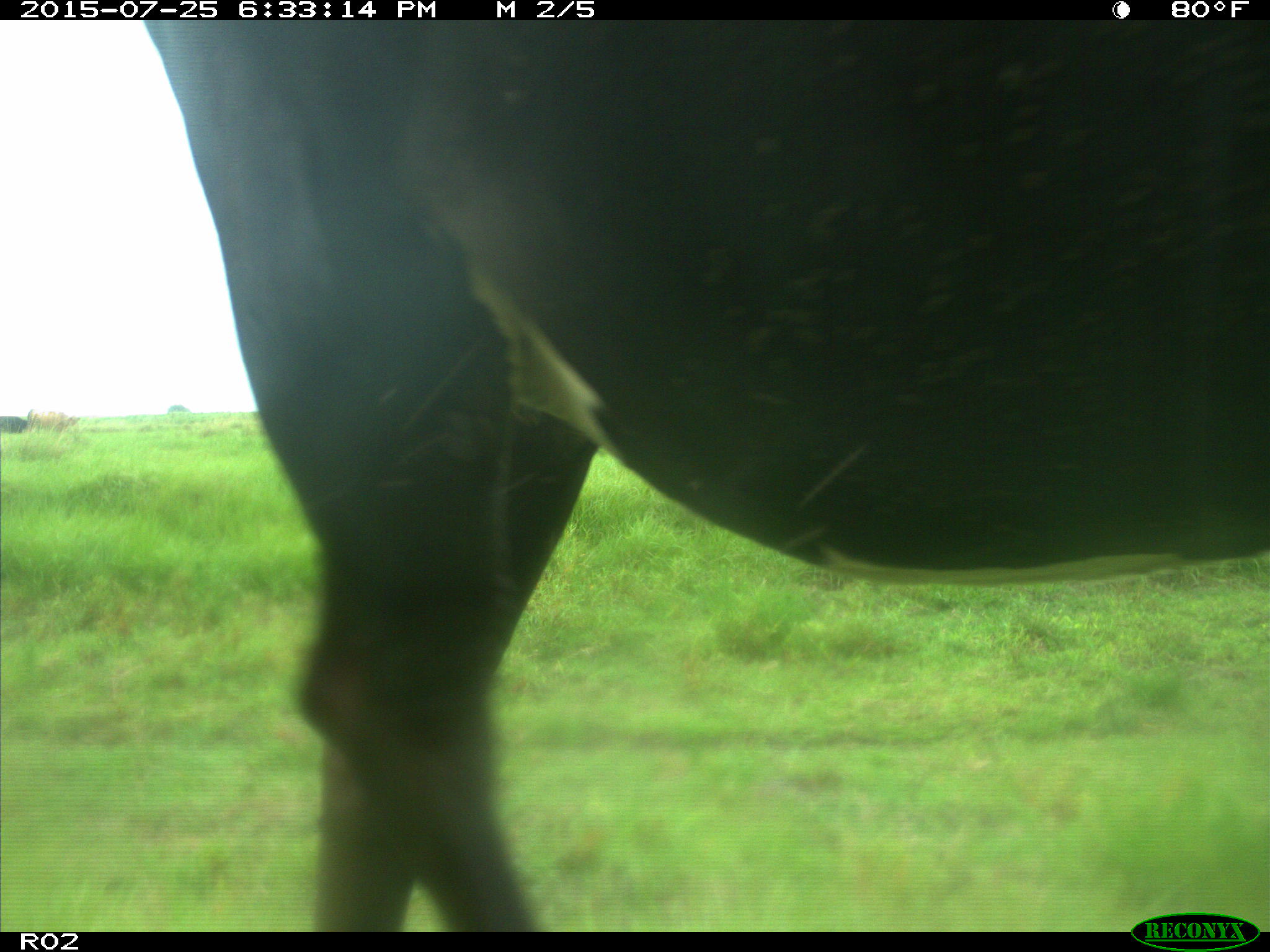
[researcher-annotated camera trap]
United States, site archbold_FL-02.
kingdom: Animalia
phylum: Chordata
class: Mammalia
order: Artiodactyla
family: Bovidae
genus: Bos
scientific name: Bos taurus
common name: domestic cow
Bos taurus (domestic cow).